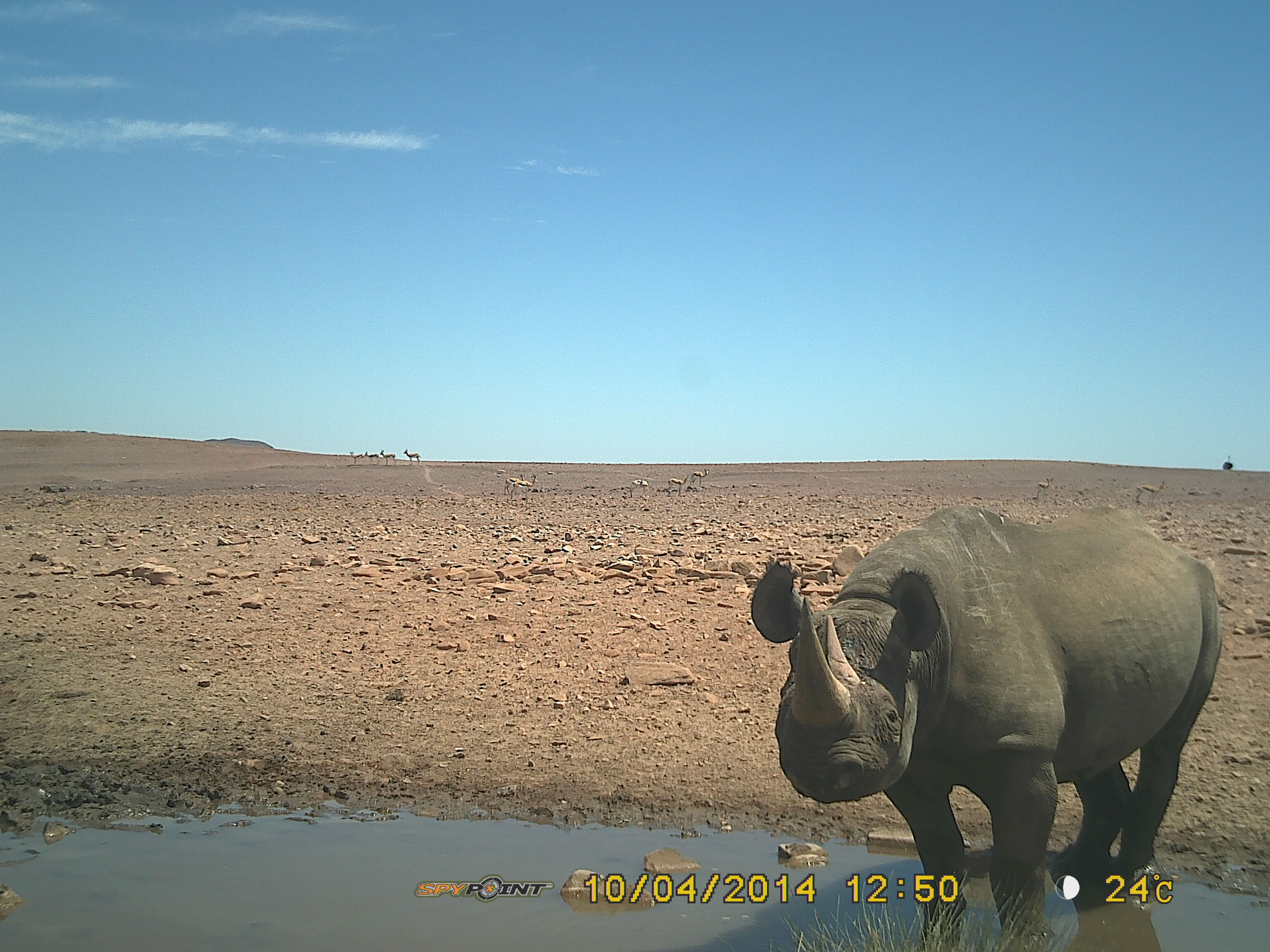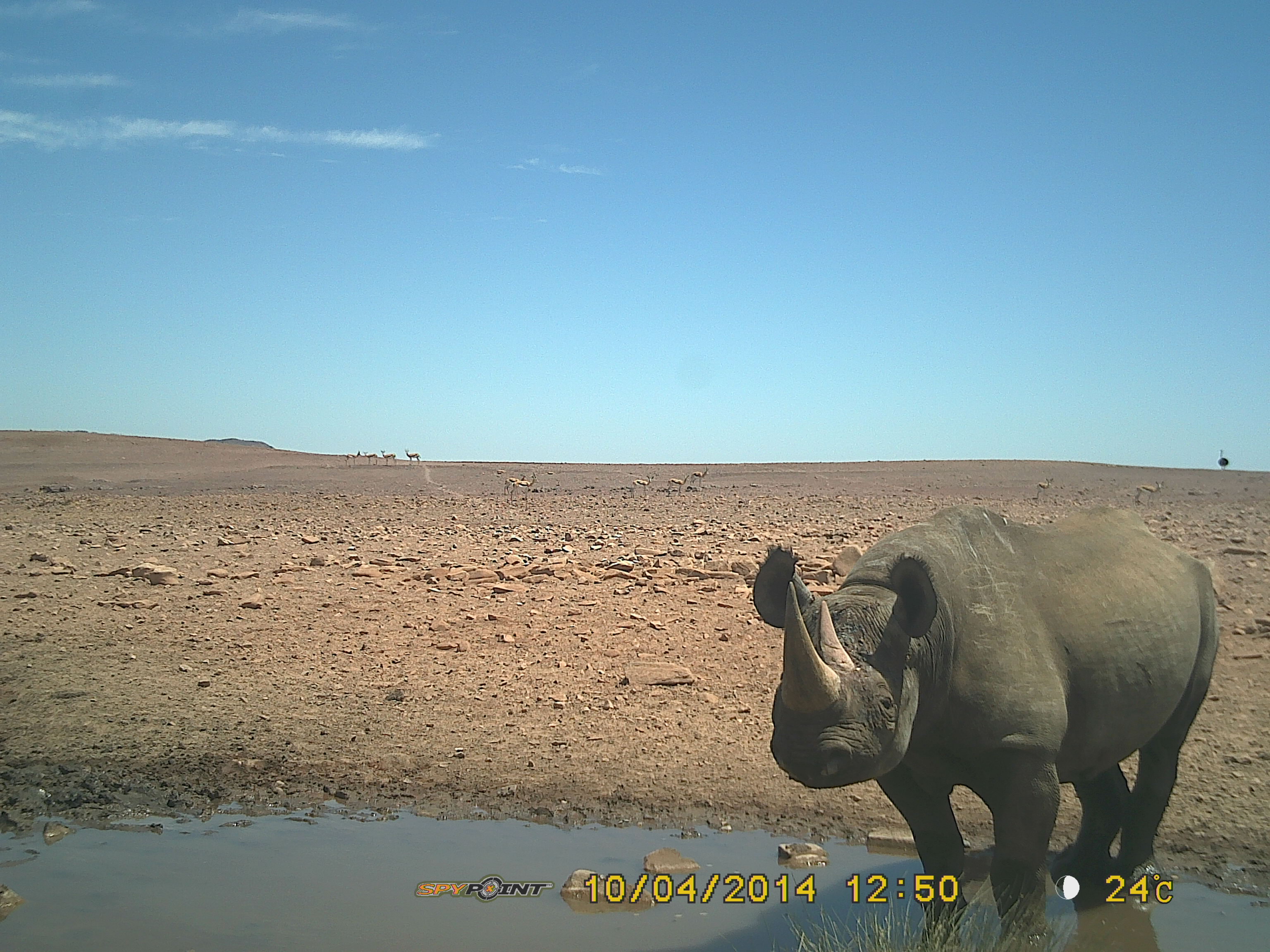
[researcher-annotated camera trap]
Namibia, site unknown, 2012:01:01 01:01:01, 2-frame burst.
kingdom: Animalia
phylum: Chordata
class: Mammalia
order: Perissodactyla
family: Rhinocerotidae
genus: Diceros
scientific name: Diceros bicornis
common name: black rhinoceros